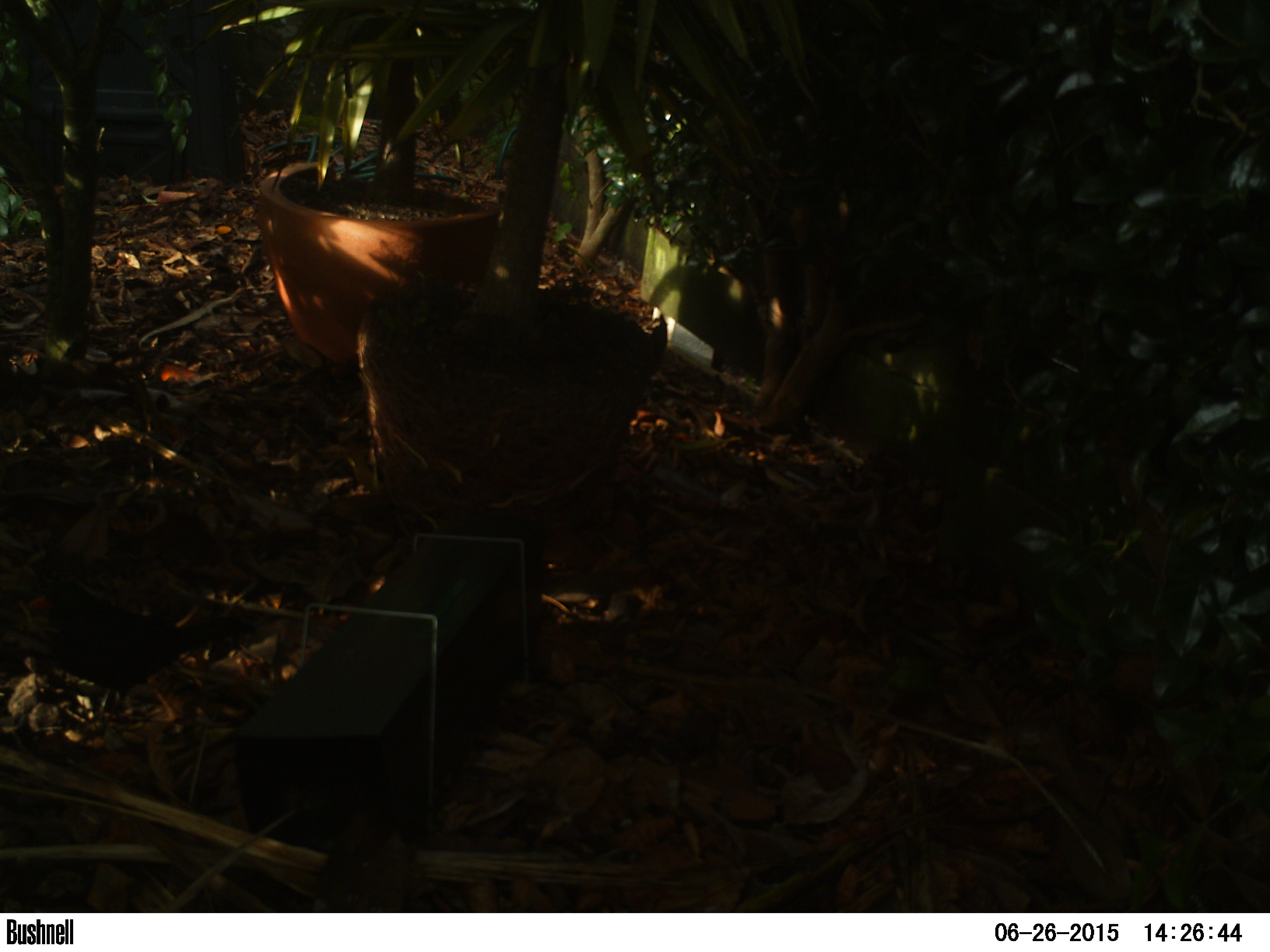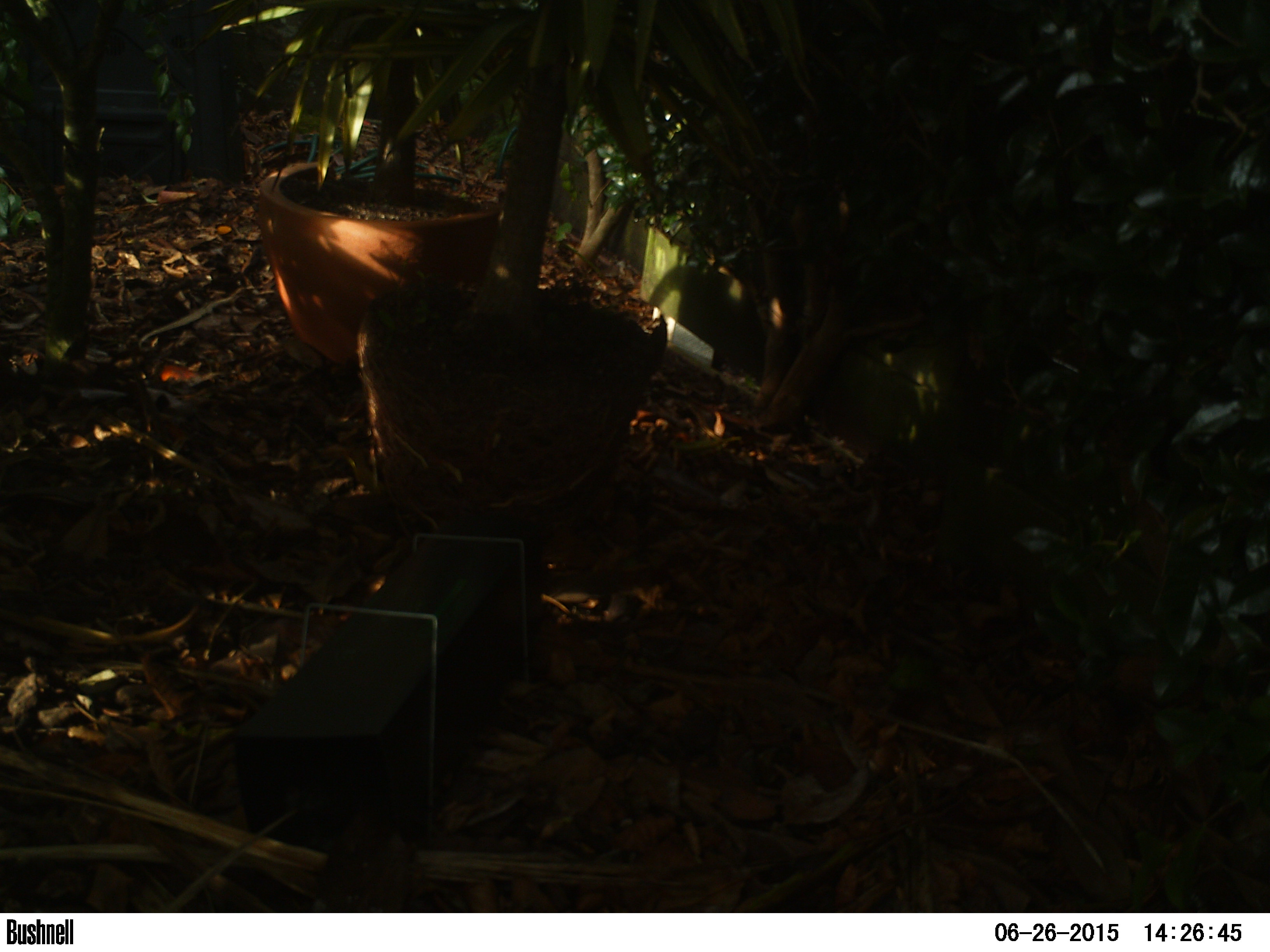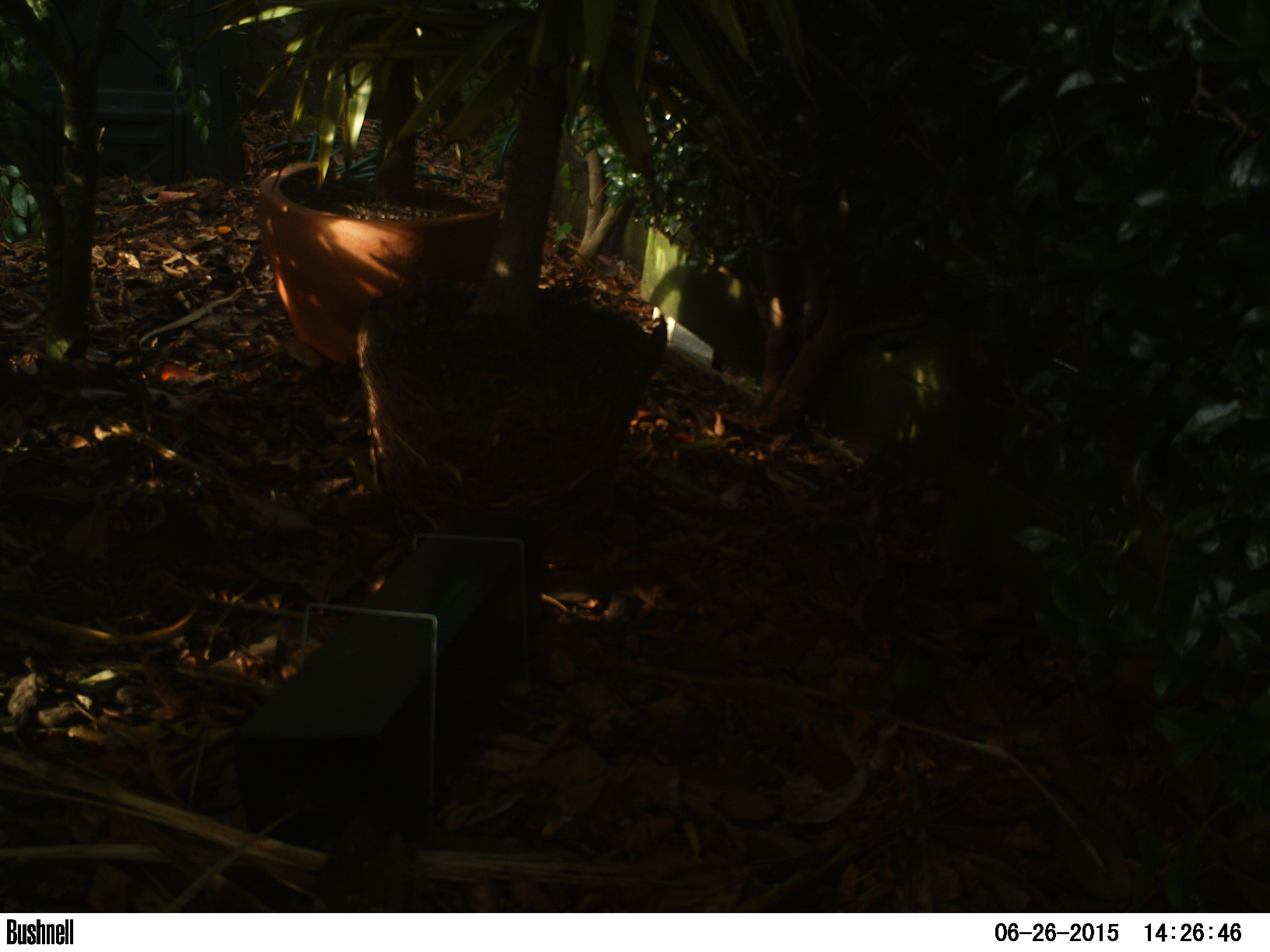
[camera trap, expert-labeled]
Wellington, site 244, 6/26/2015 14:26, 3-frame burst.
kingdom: Animalia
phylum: Chordata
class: Aves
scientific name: Aves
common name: bird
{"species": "bird (Aves)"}